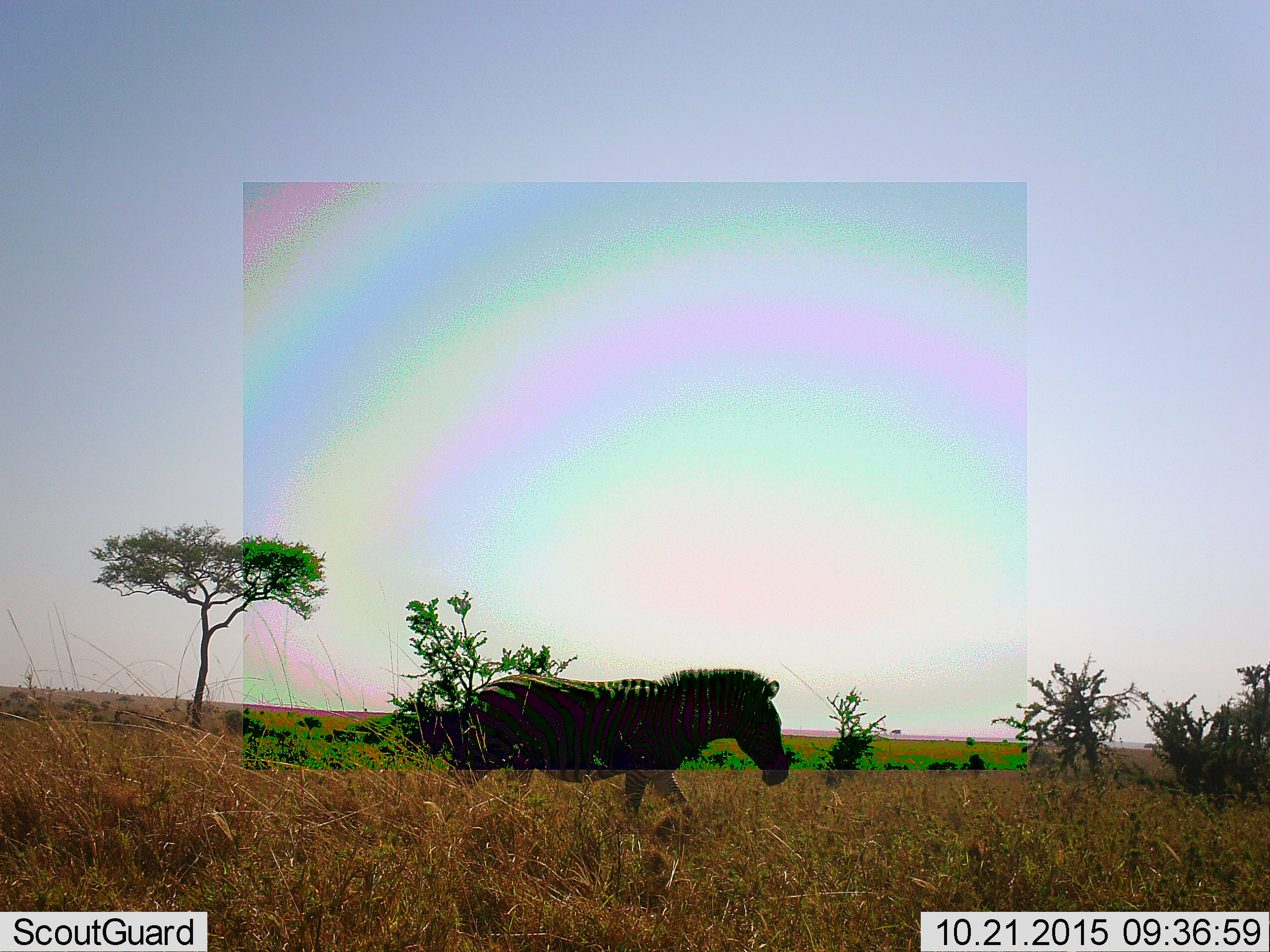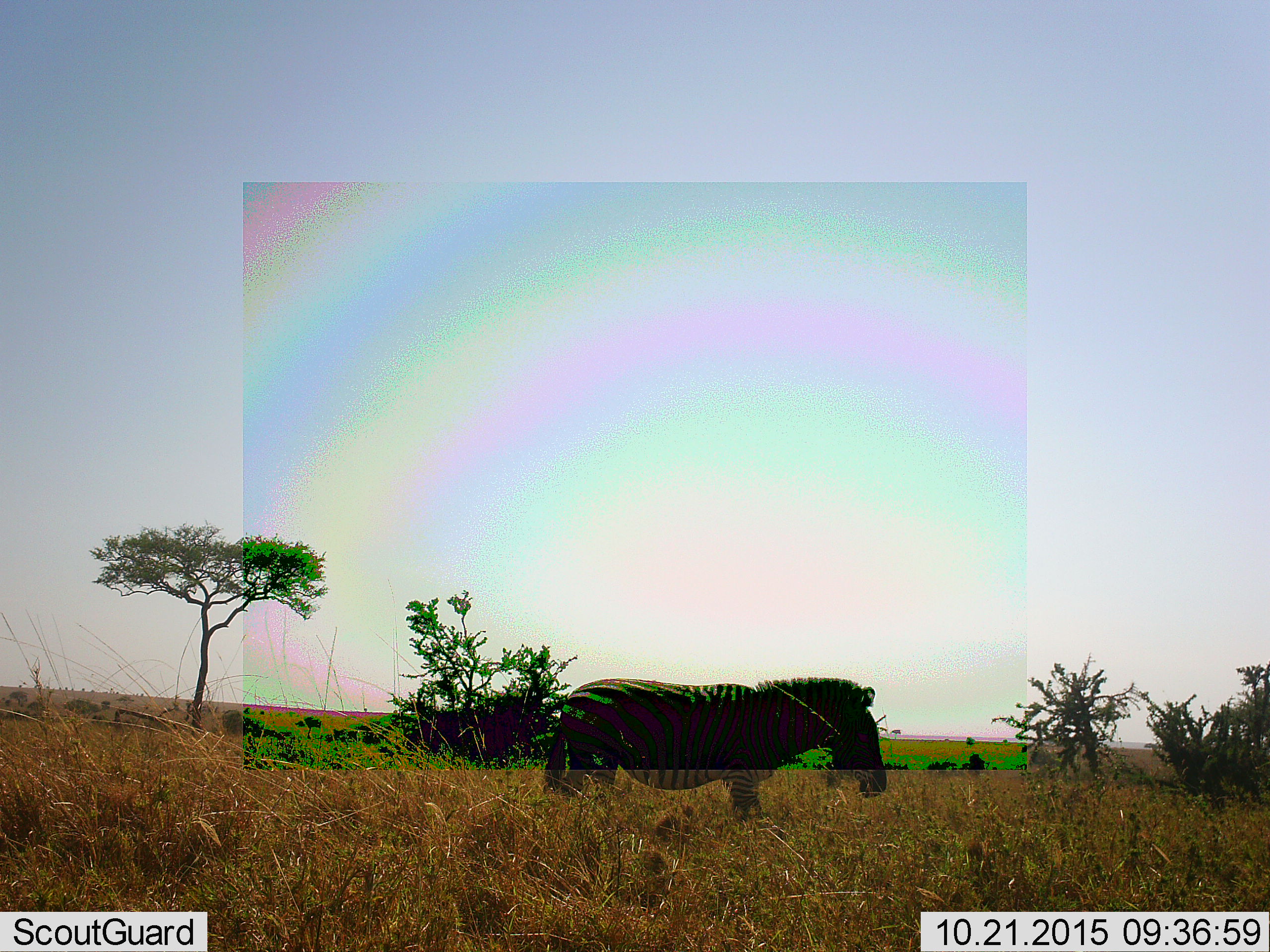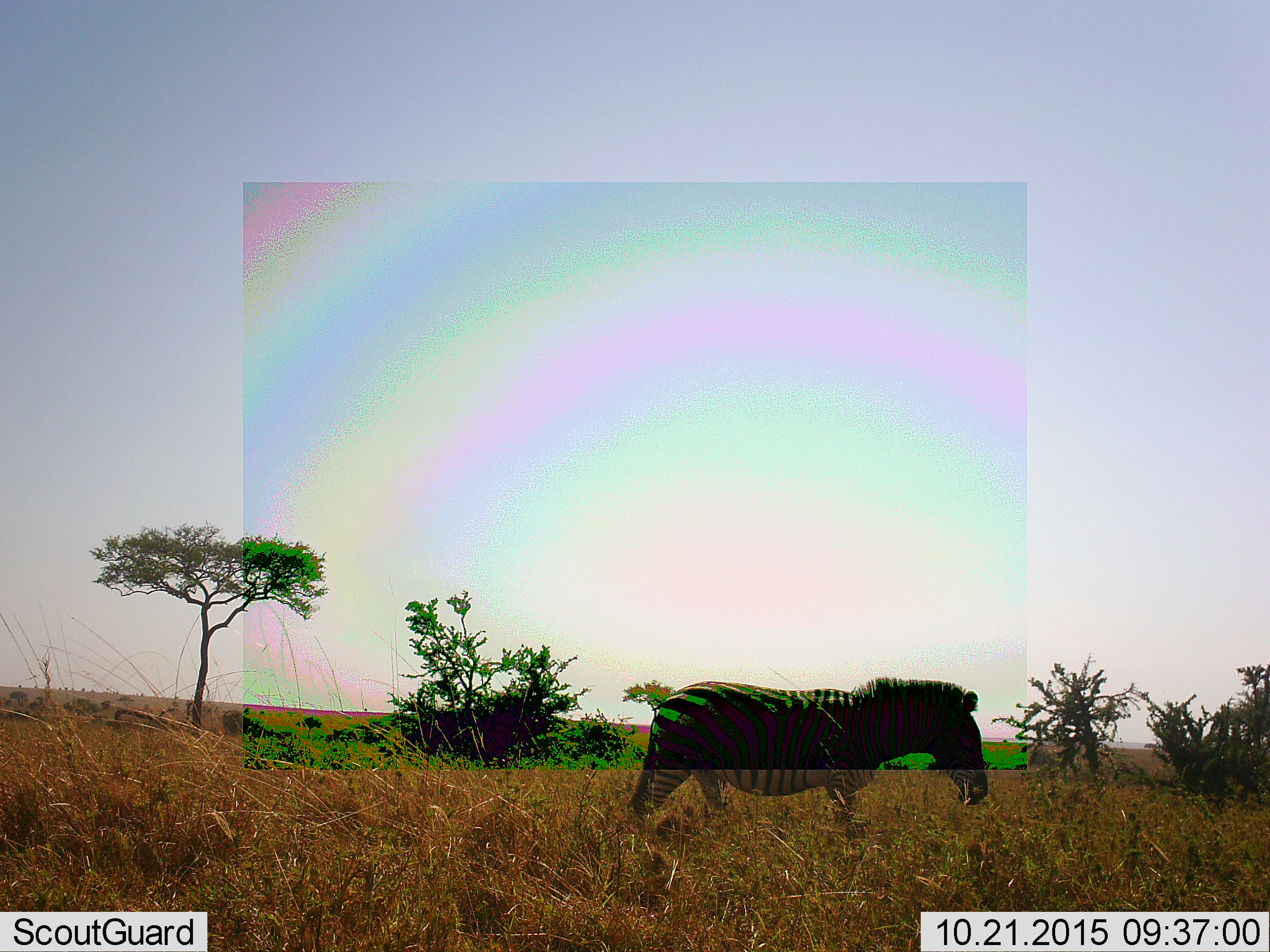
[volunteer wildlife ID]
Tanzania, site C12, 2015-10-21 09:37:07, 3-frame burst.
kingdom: Animalia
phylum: Chordata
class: Mammalia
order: Perissodactyla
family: Equidae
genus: Equus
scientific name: Equus quagga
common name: plains zebra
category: zebra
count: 1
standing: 5%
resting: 0%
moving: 95%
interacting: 0%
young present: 0%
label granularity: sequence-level